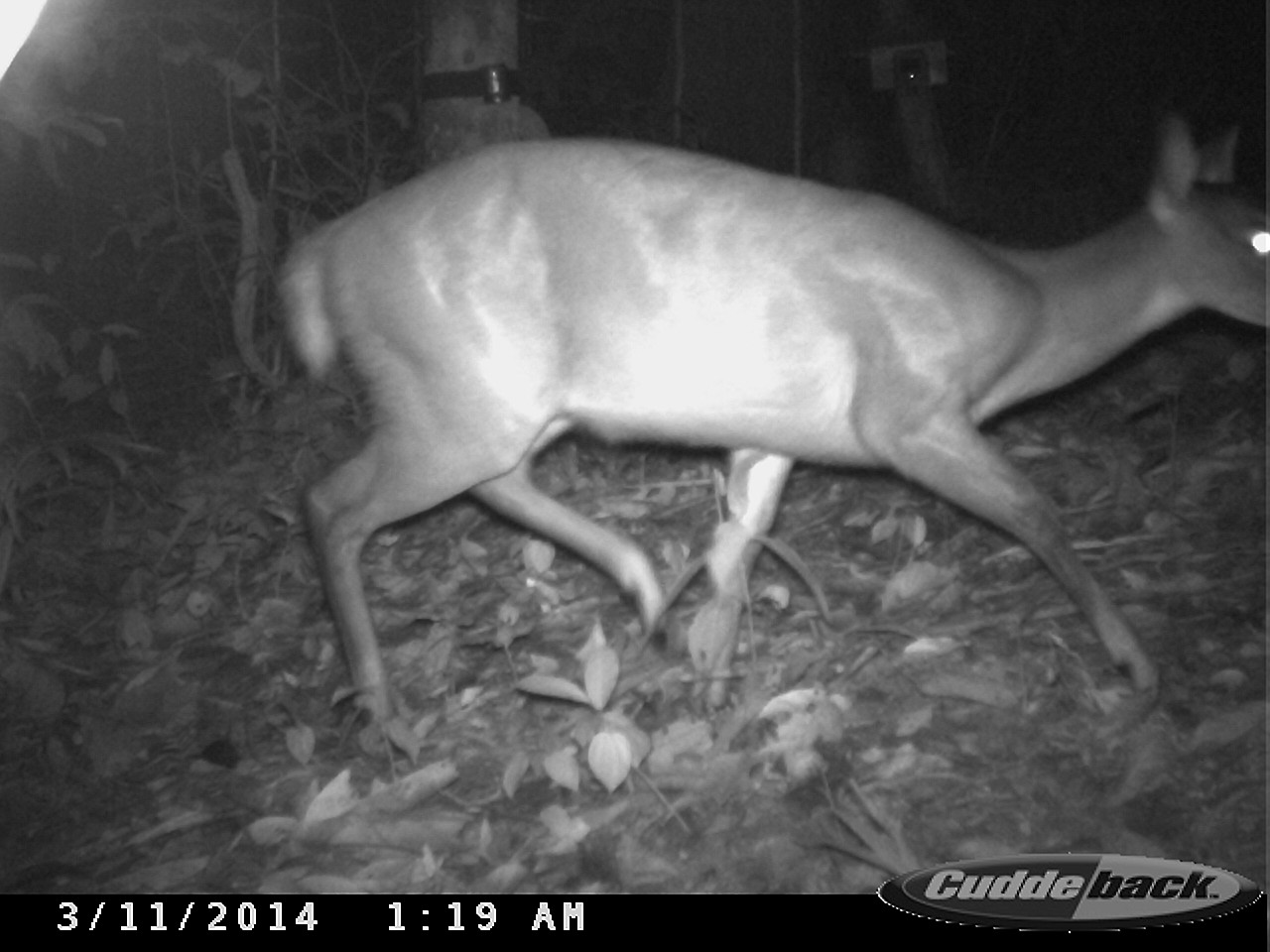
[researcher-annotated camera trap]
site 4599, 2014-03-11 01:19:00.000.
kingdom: Animalia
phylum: Chordata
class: Mammalia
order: Artiodactyla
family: Cervidae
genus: Mazama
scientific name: Mazama americana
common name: red brocket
Mazama americana (red brocket), count 1, age adult, sex female.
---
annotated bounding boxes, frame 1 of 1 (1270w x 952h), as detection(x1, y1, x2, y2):
mazama americana: detection(280, 103, 1269, 731)